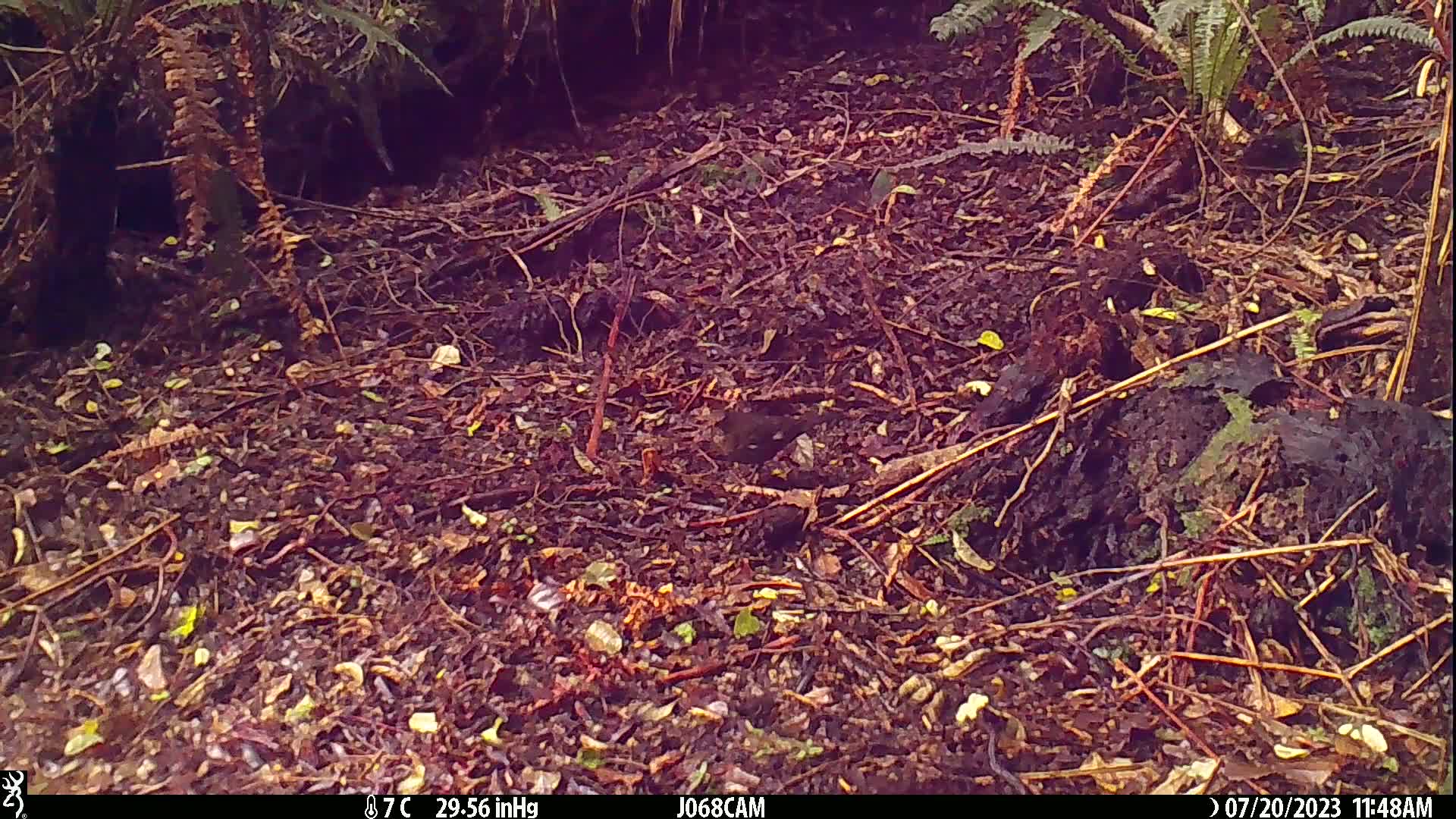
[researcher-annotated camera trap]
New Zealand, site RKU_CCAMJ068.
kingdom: Animalia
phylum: Chordata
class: Aves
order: Passeriformes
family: Turdidae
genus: Turdus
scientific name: Turdus merula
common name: eurasian blackbird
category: blackbird